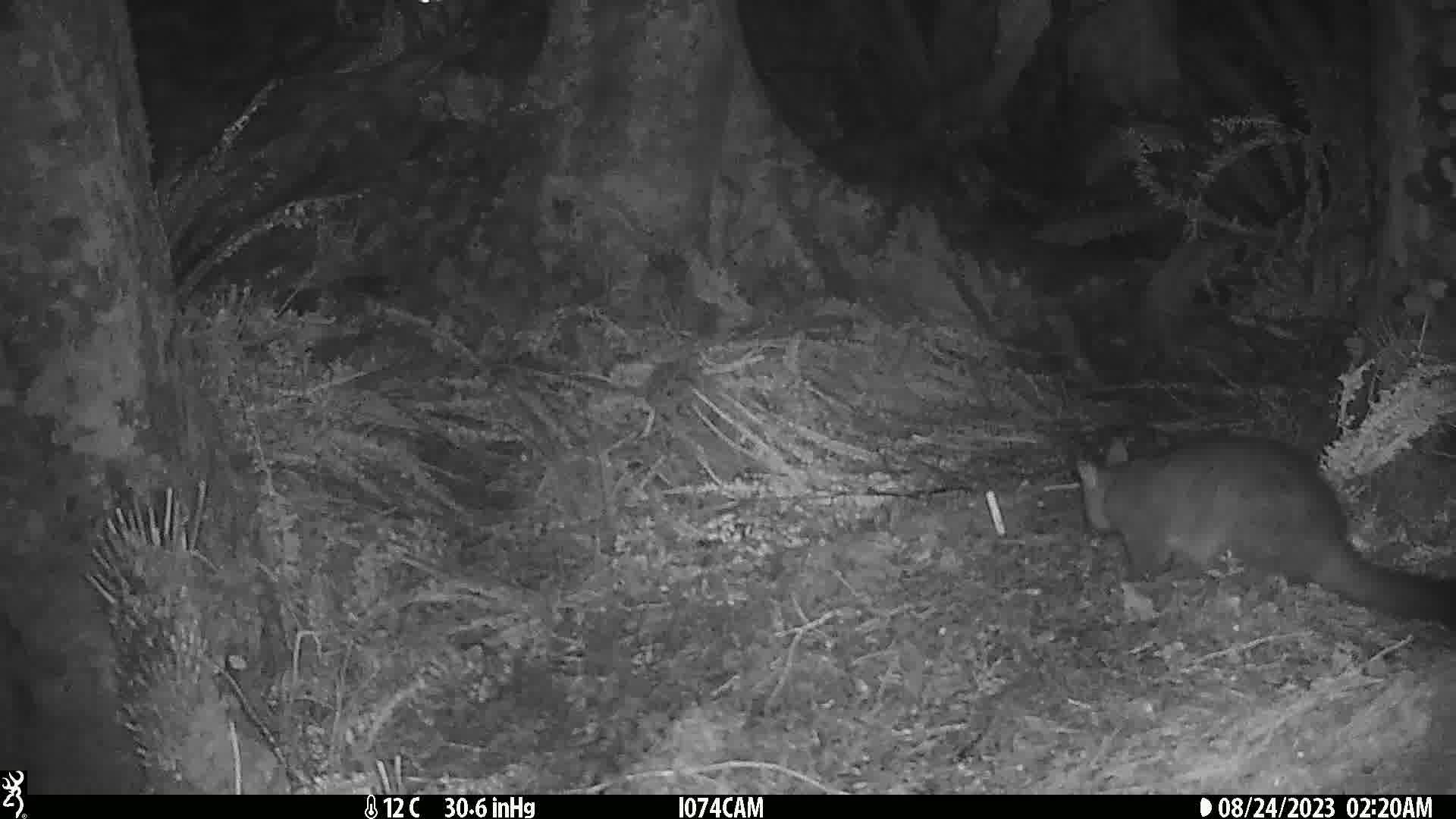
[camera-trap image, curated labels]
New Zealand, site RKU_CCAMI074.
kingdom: Animalia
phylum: Chordata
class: Mammalia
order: Diprotodontia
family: Phalangeridae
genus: Trichosurus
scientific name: Trichosurus vulpecula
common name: common brushtail possum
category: possum